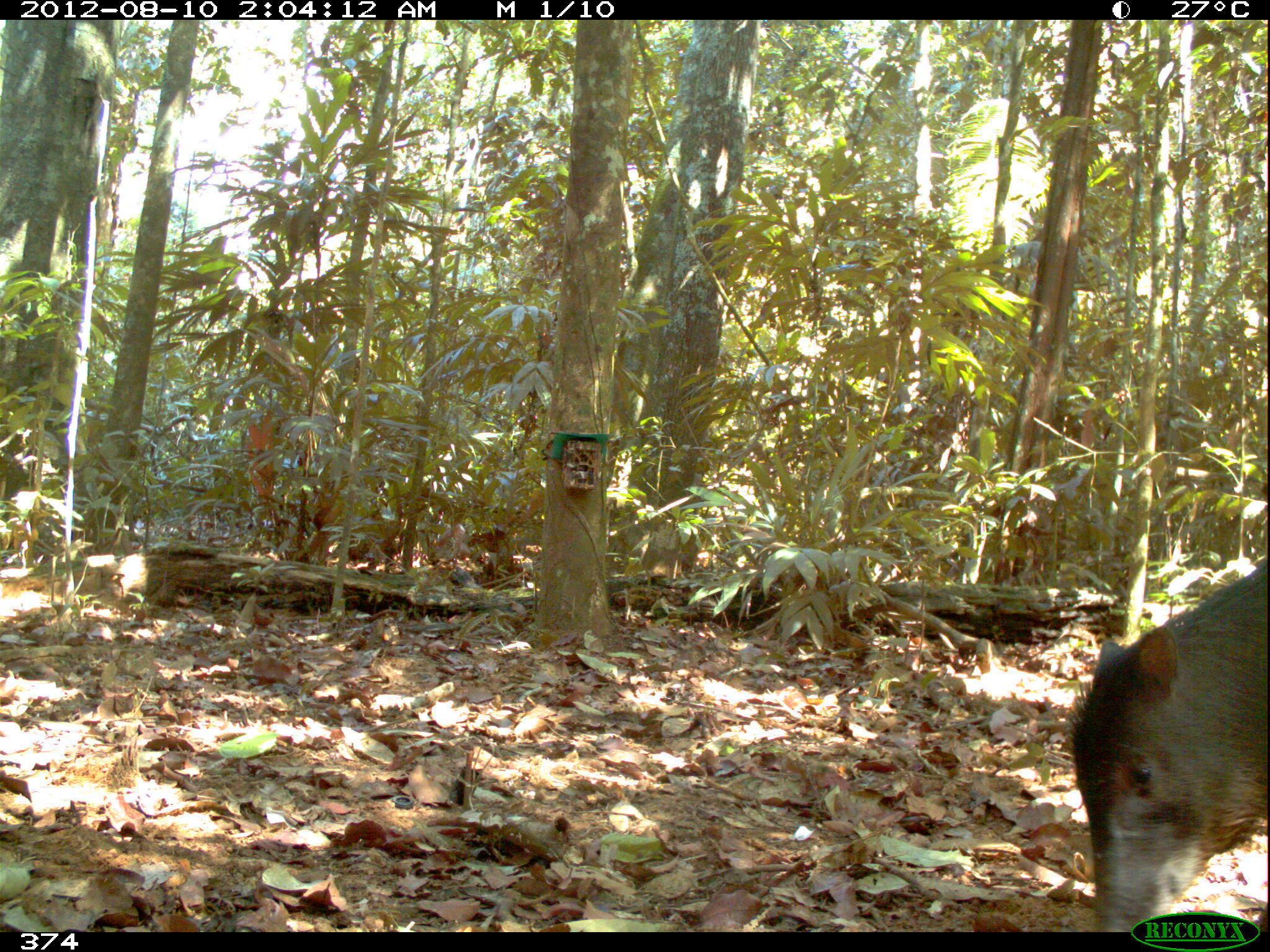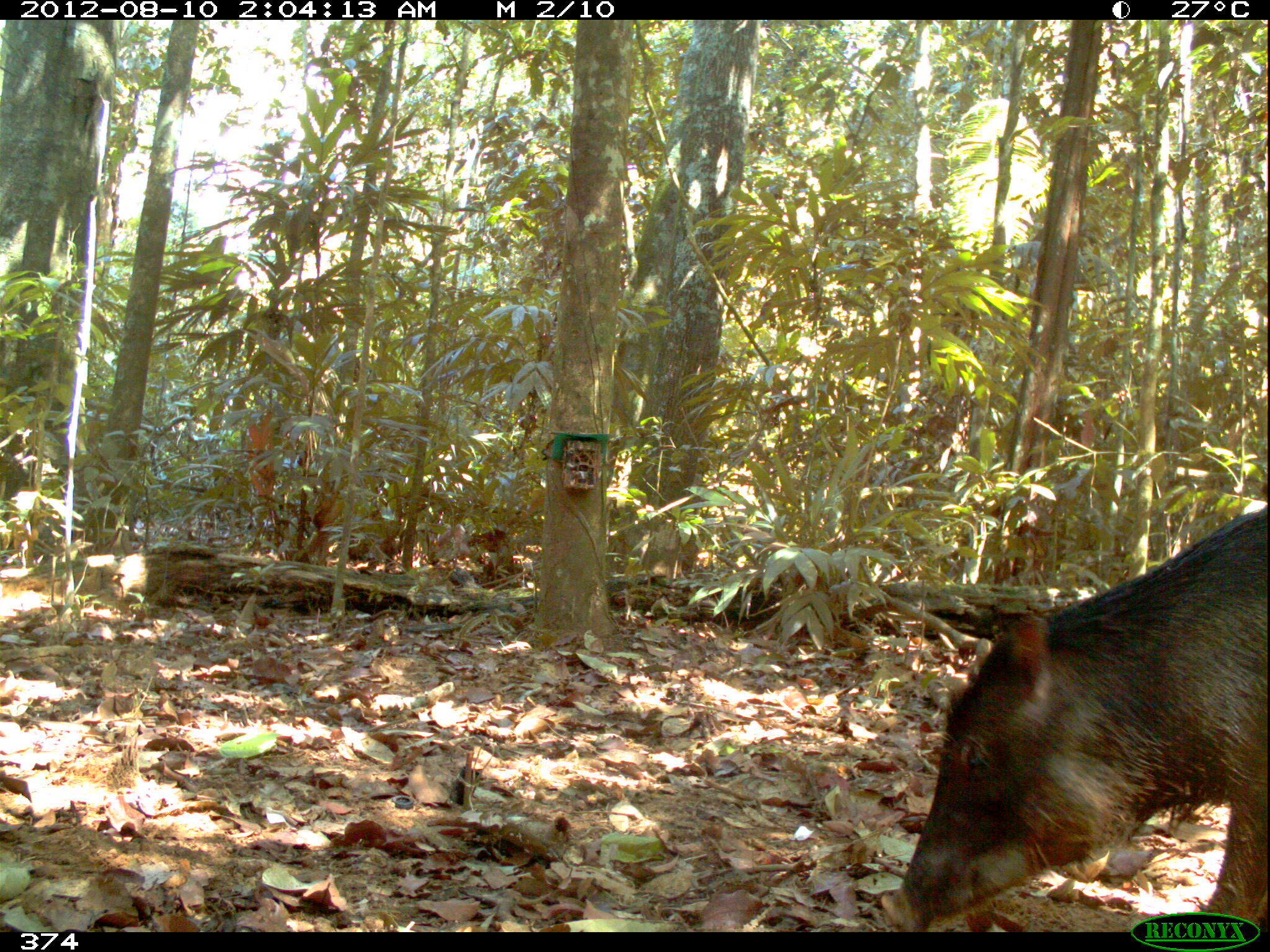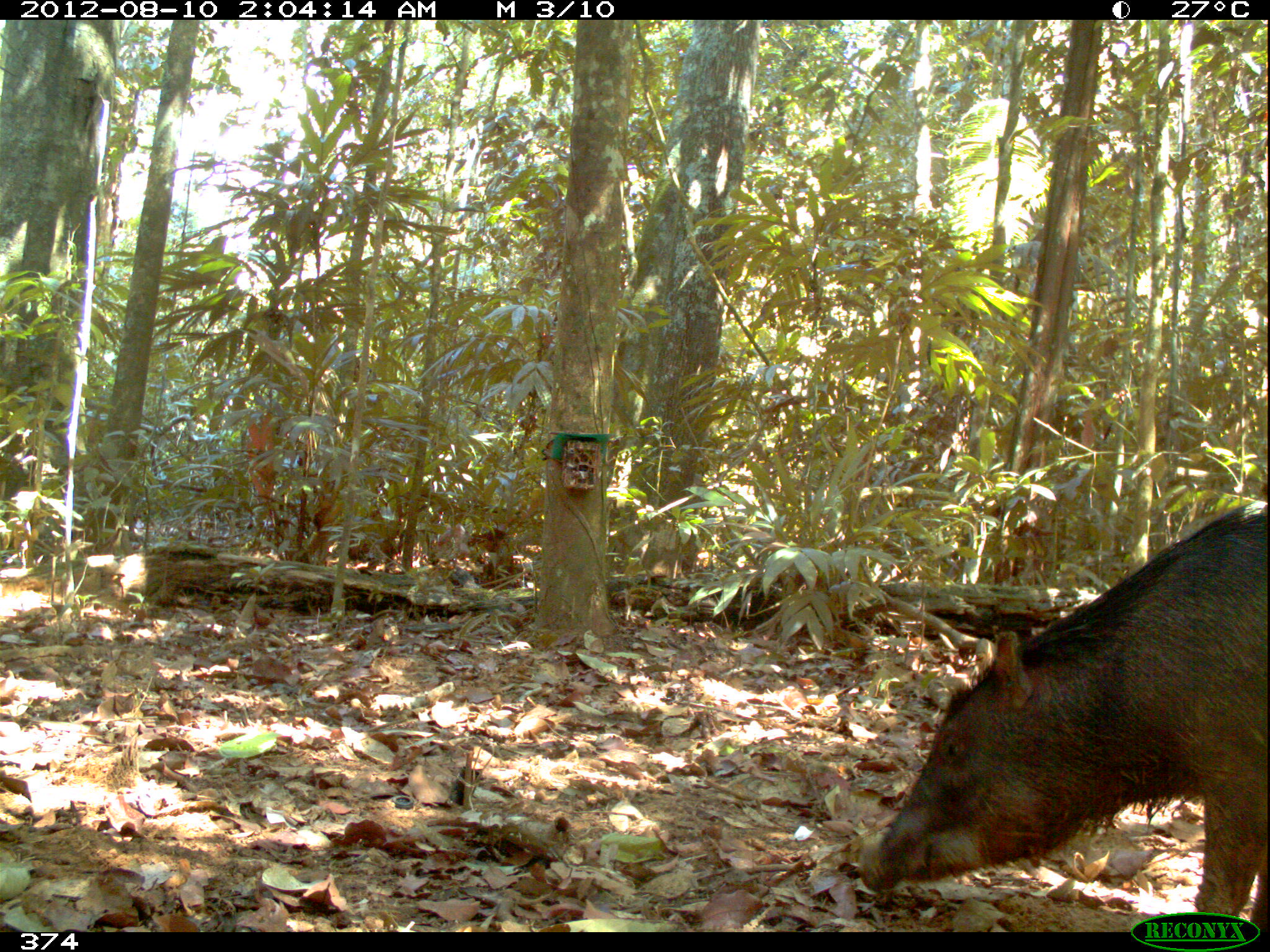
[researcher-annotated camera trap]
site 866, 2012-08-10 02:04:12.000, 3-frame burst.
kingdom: Animalia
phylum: Chordata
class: Mammalia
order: Artiodactyla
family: Tayassuidae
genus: Tayassu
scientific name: Tayassu pecari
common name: white-lipped peccary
Tayassu pecari (white-lipped peccary).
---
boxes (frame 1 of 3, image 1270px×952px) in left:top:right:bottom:
tayassu pecari: 1070:549:1270:932